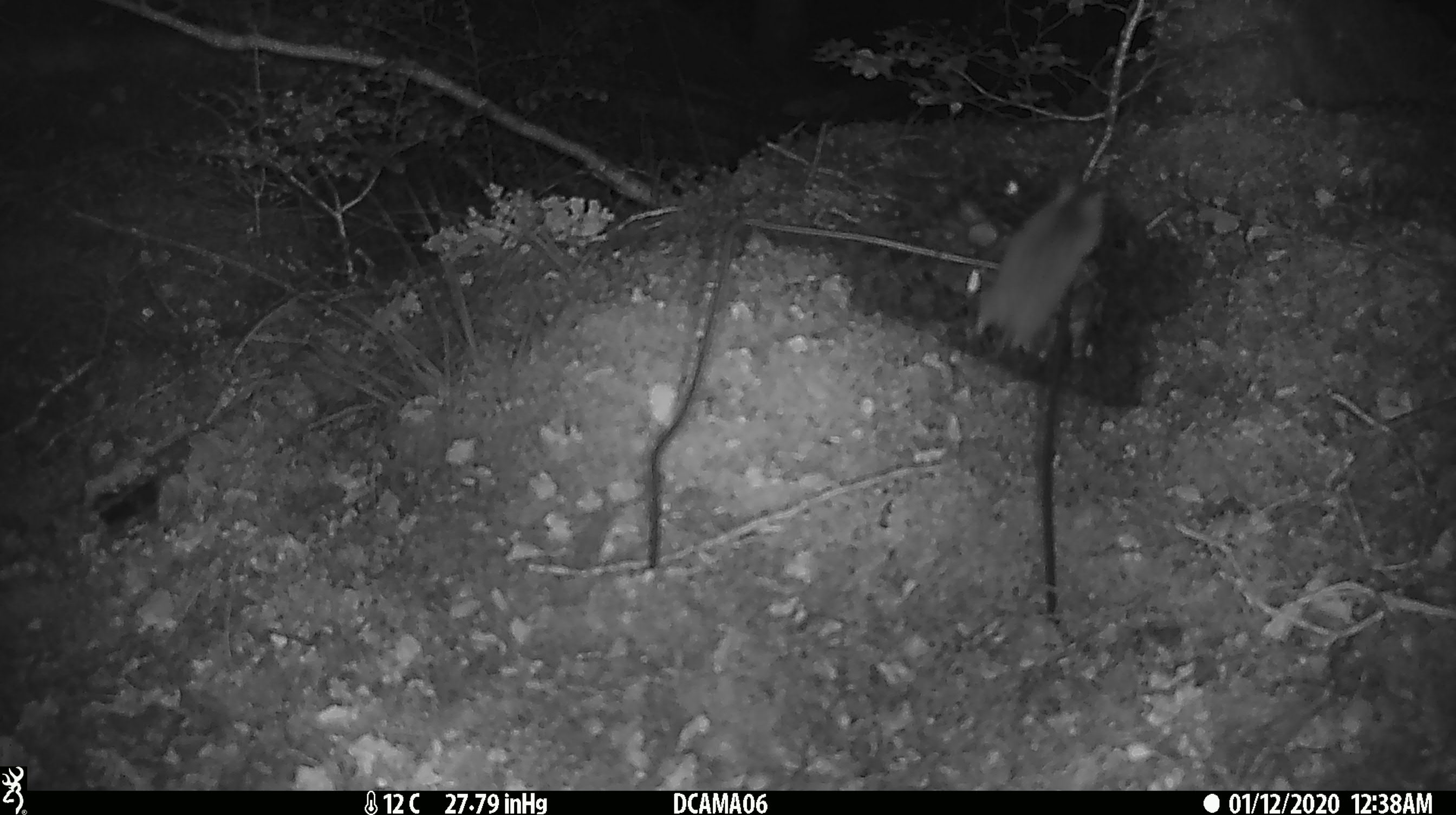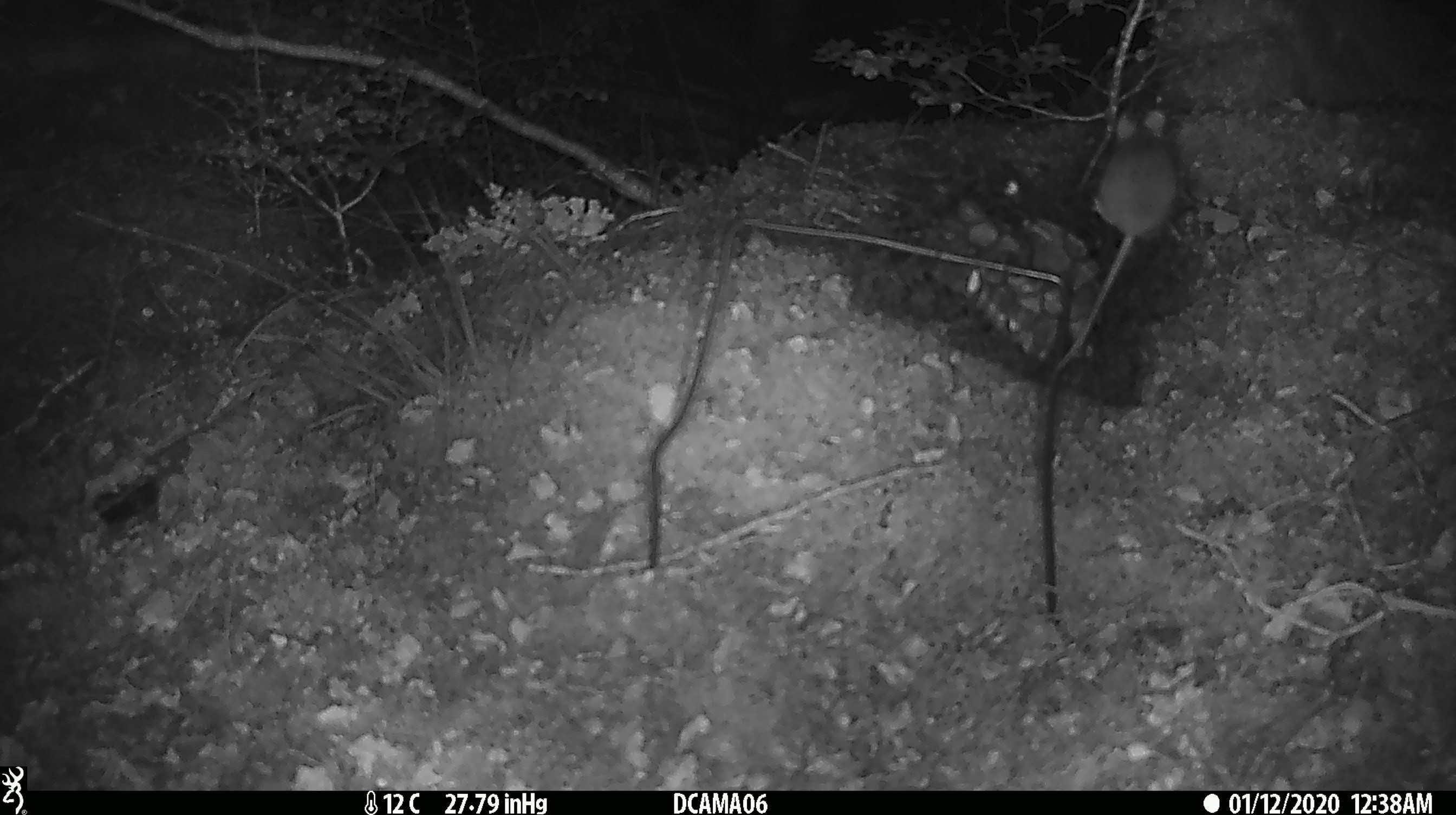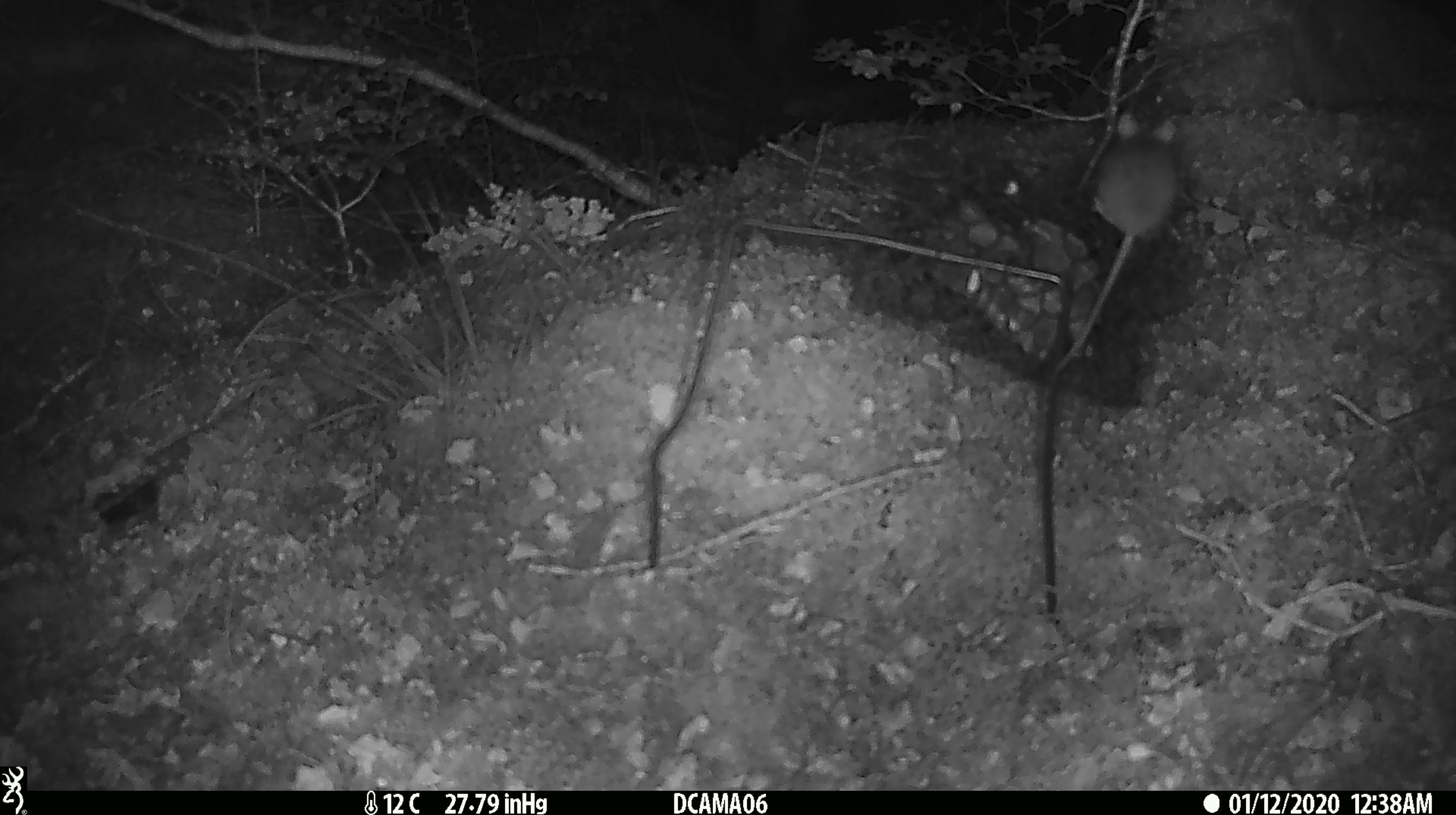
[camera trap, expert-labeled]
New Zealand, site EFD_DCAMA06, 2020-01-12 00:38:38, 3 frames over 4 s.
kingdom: Animalia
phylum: Chordata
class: Mammalia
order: Rodentia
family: Muridae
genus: Mus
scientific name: Mus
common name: mouse